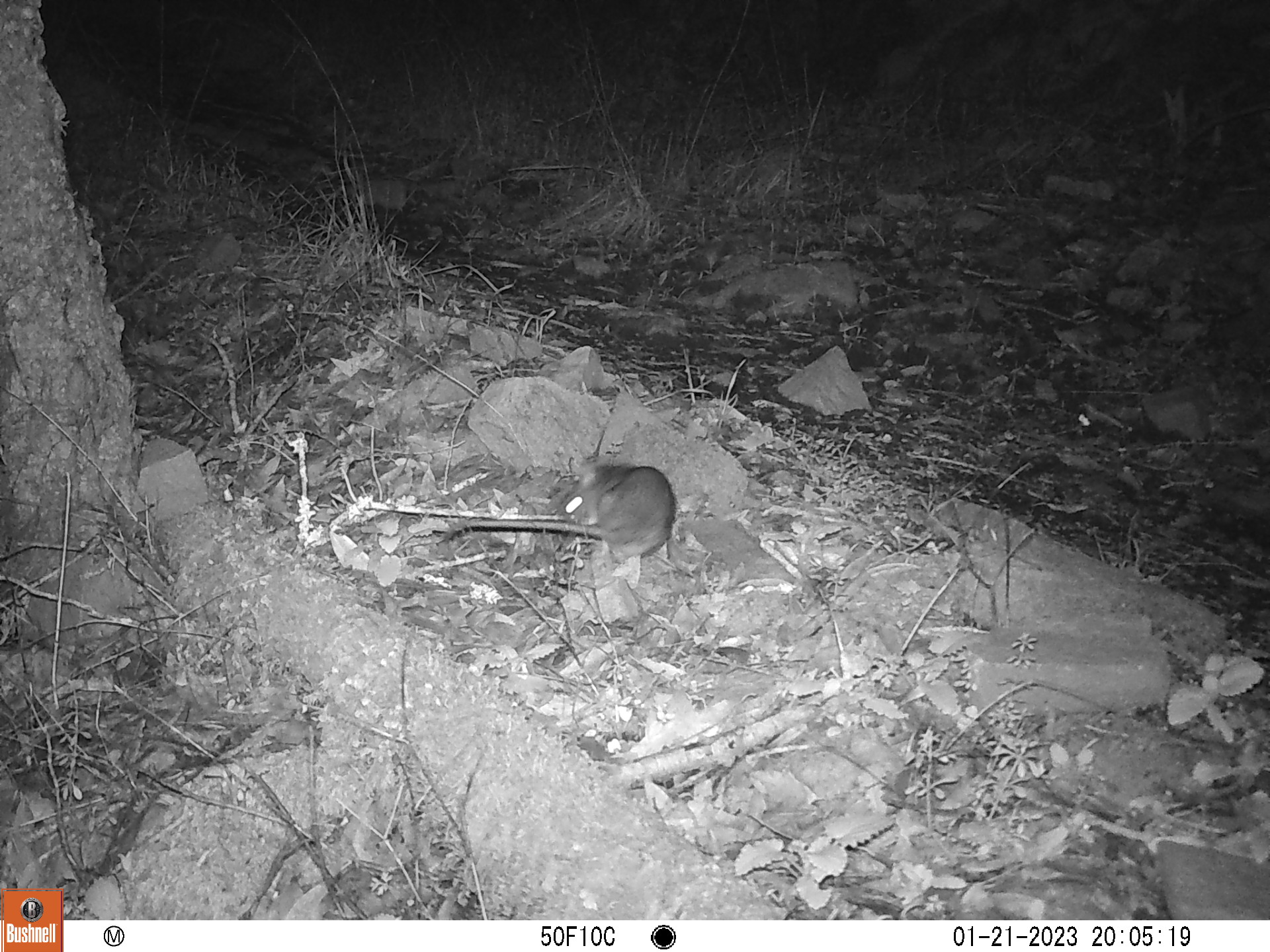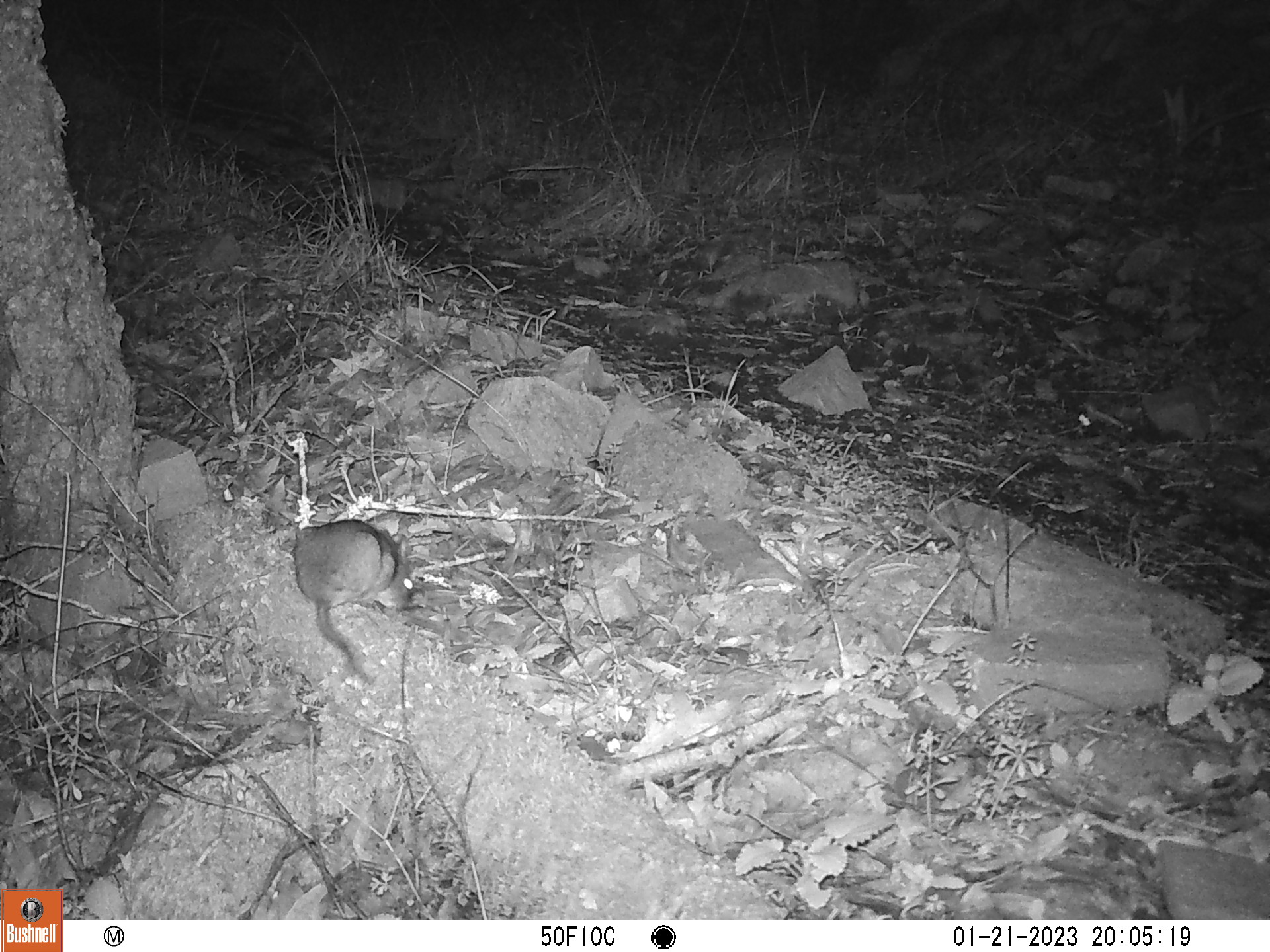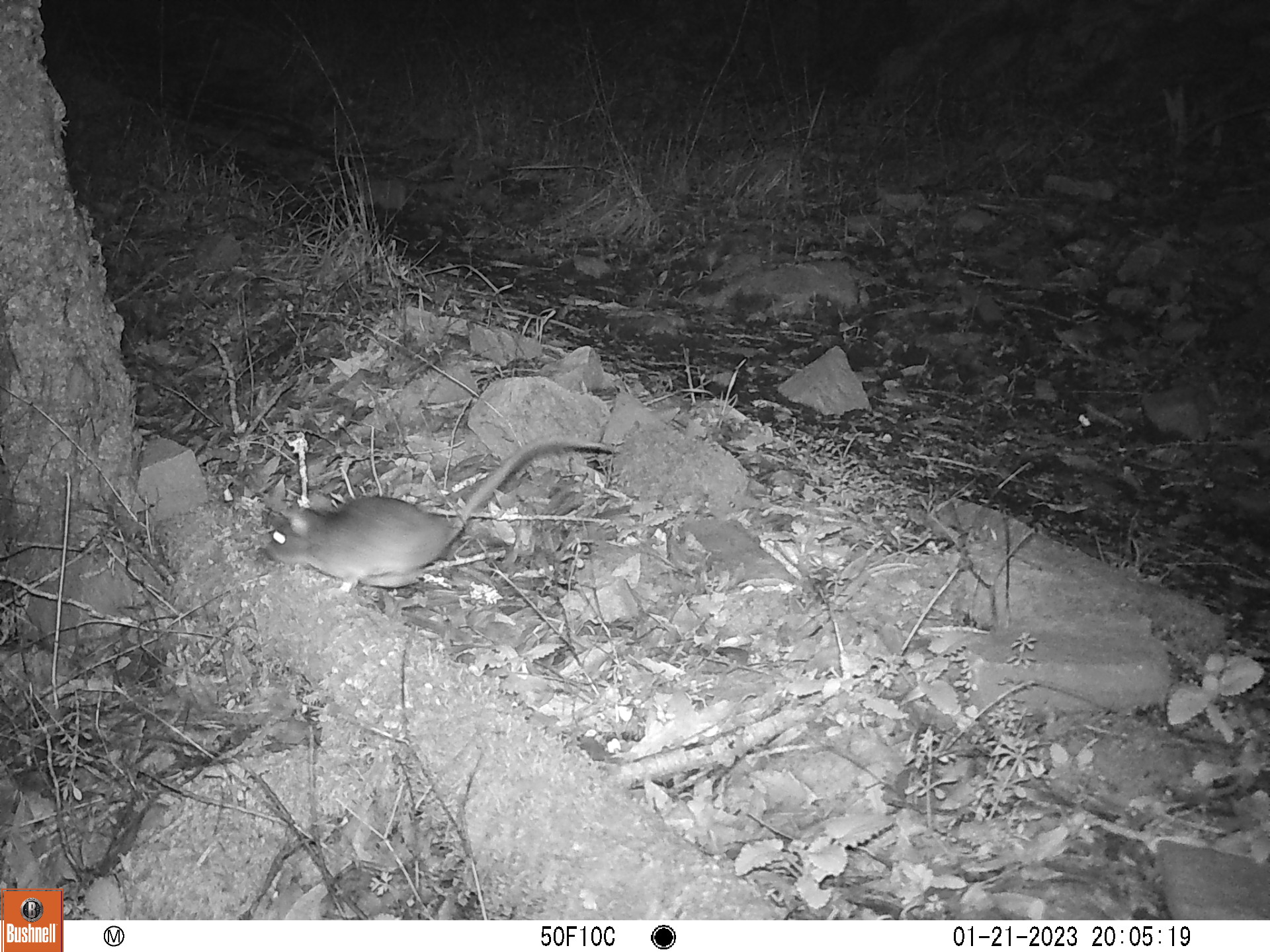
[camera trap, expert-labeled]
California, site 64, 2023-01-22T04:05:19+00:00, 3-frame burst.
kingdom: Animalia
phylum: Chordata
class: Mammalia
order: Rodentia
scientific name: Rodentia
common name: mouse or rat